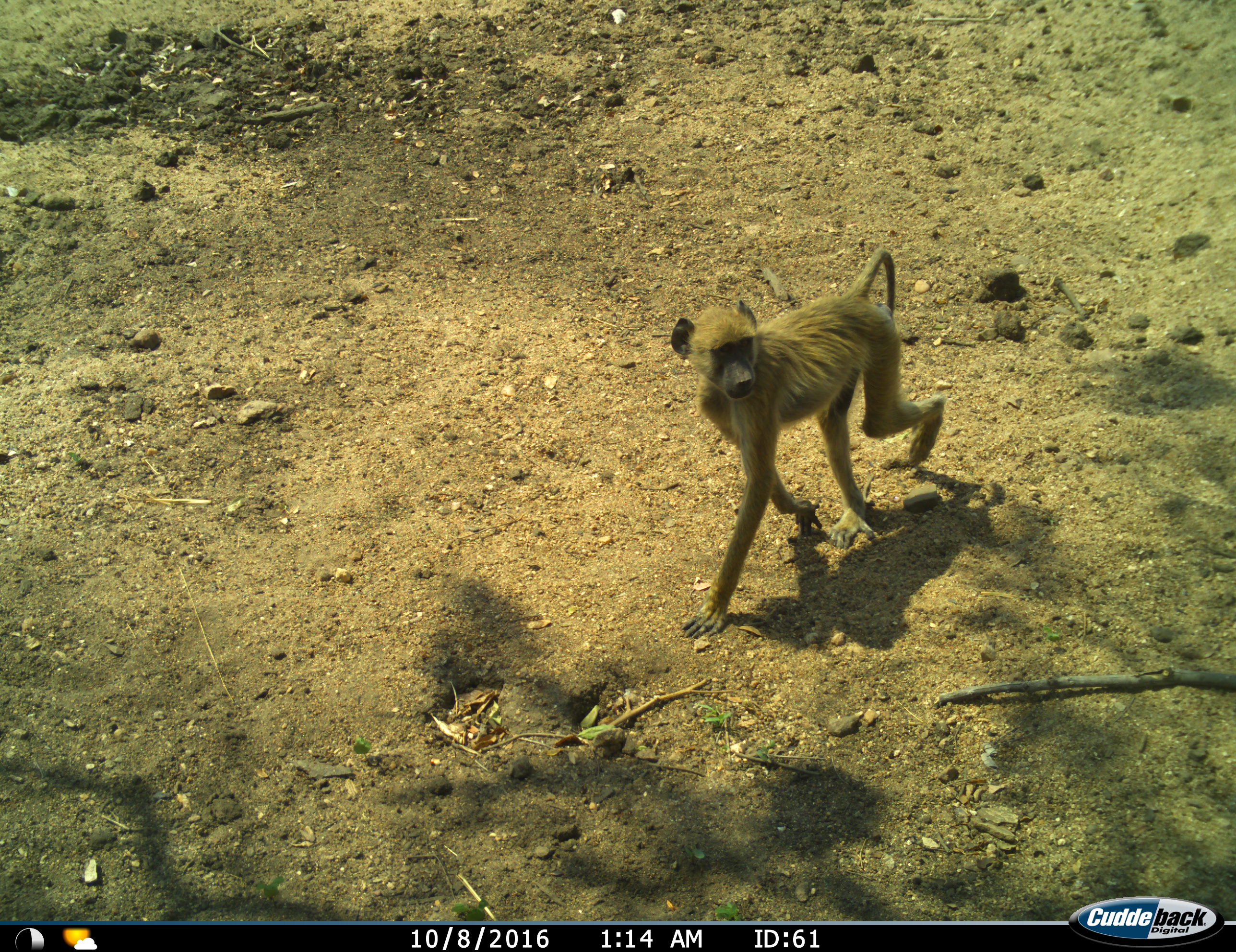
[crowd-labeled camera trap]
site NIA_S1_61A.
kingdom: Animalia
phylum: Chordata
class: Mammalia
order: Primates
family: Cercopithecidae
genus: Papio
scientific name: Papio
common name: baboon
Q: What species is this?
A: Baboon (Papio).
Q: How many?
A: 1.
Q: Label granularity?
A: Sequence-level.